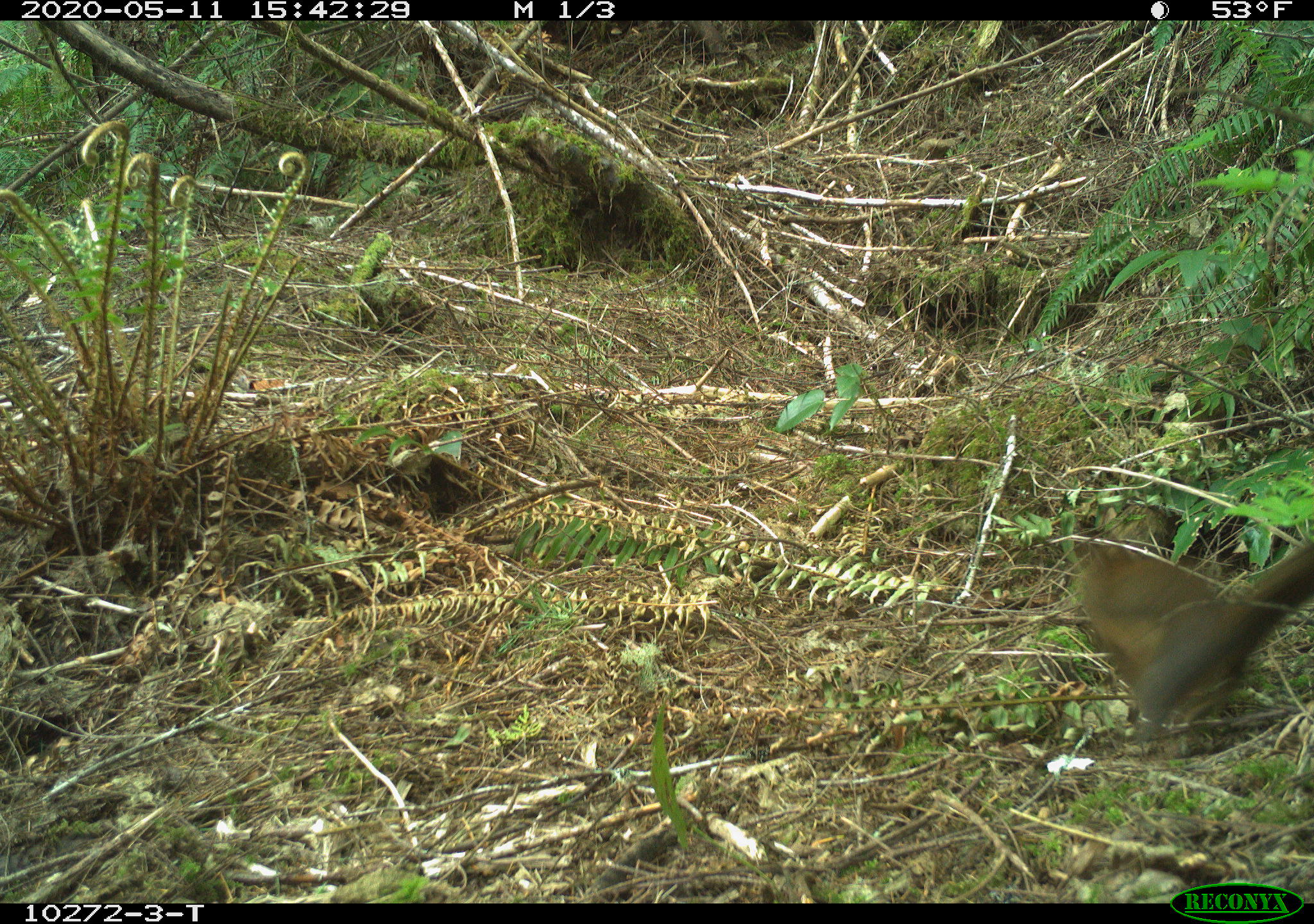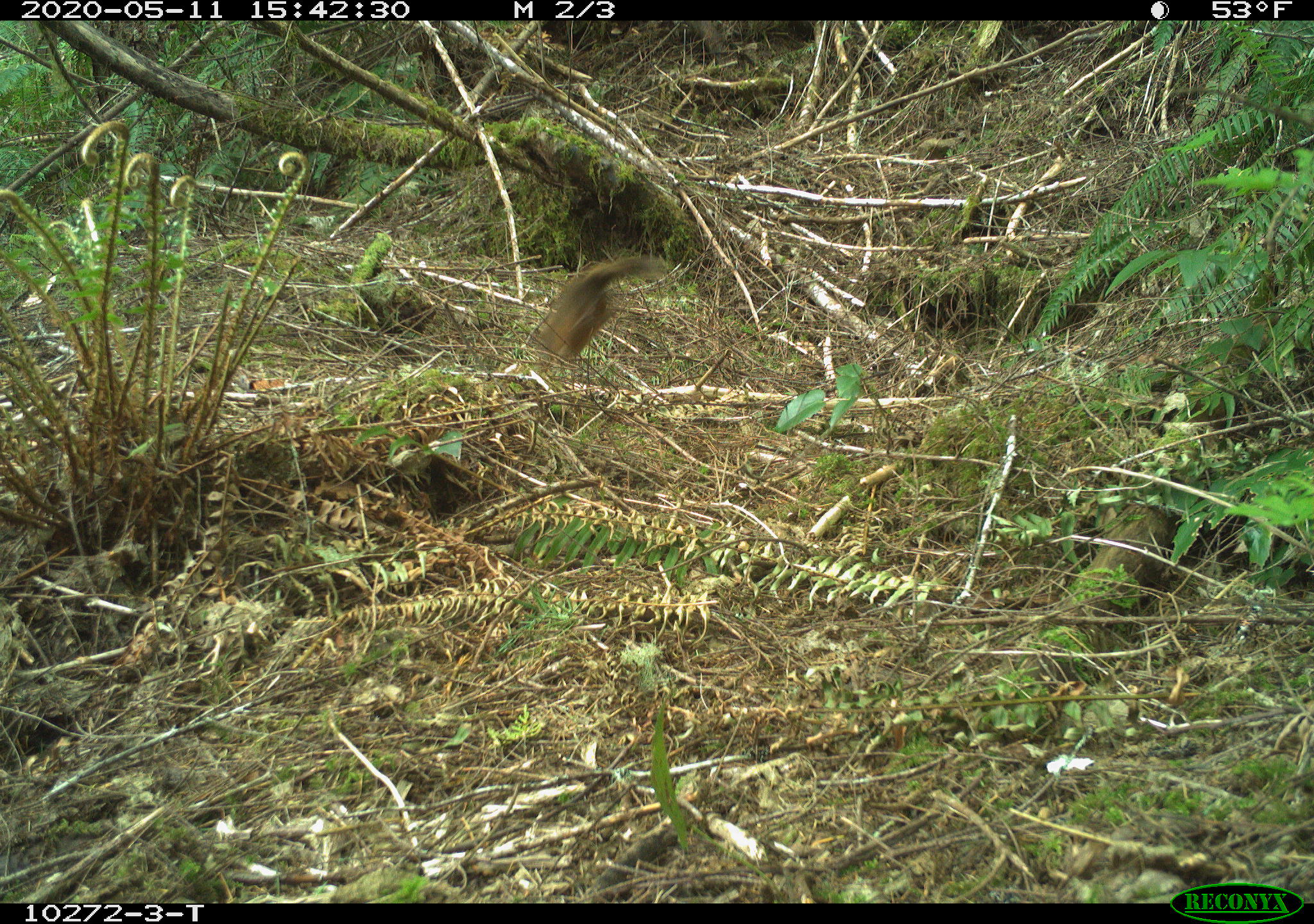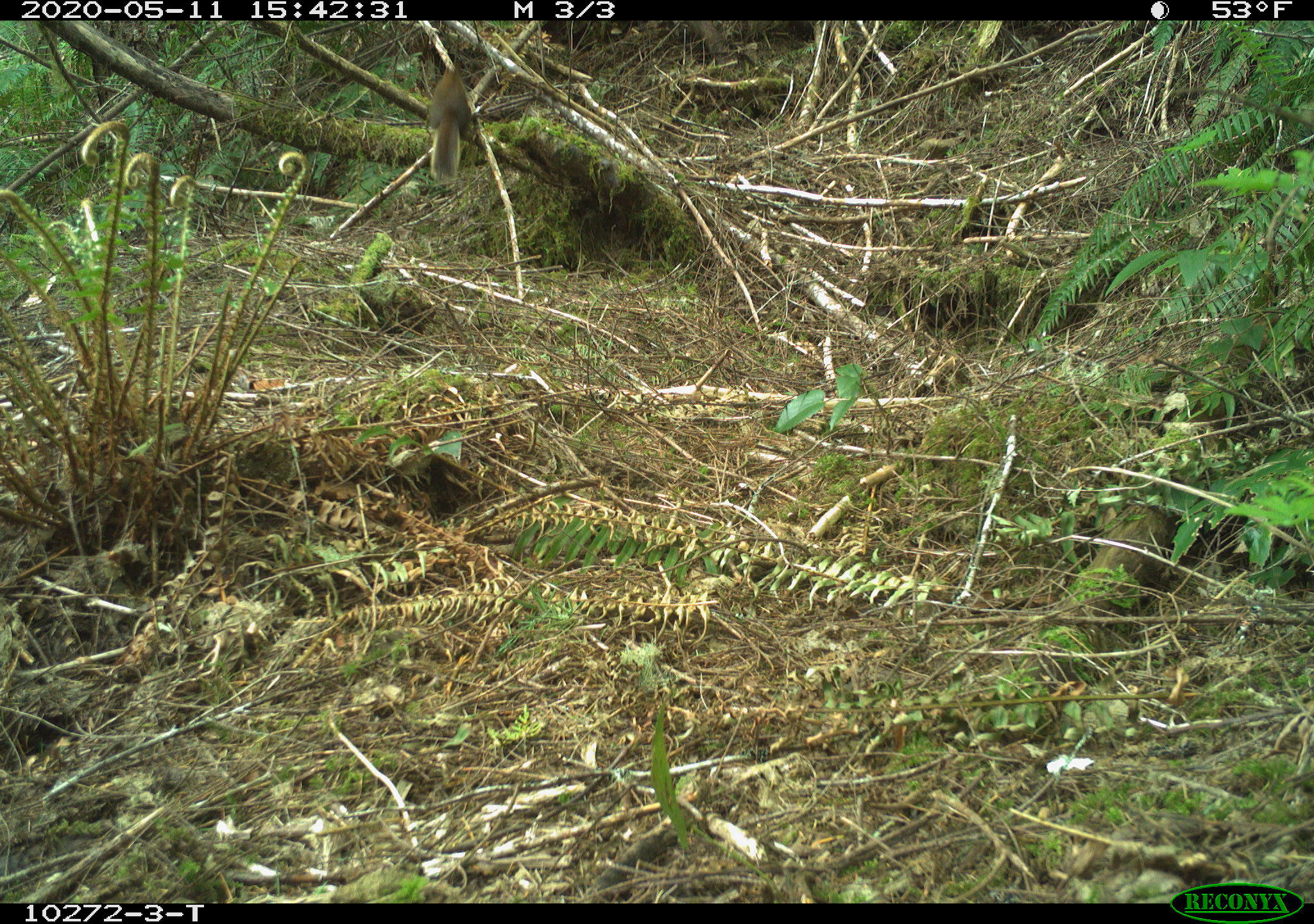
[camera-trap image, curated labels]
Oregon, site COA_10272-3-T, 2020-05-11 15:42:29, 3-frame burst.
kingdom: Animalia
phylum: Chordata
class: Mammalia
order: Rodentia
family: Sciuridae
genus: Tamiasciurus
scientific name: Tamiasciurus douglasii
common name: douglas squirrel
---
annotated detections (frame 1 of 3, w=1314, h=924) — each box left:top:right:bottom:
douglas squirrel: 1072:537:1307:724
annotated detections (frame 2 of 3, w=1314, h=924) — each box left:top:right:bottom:
douglas squirrel: 526:256:651:368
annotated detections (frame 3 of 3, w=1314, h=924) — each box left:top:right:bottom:
douglas squirrel: 421:66:476:182